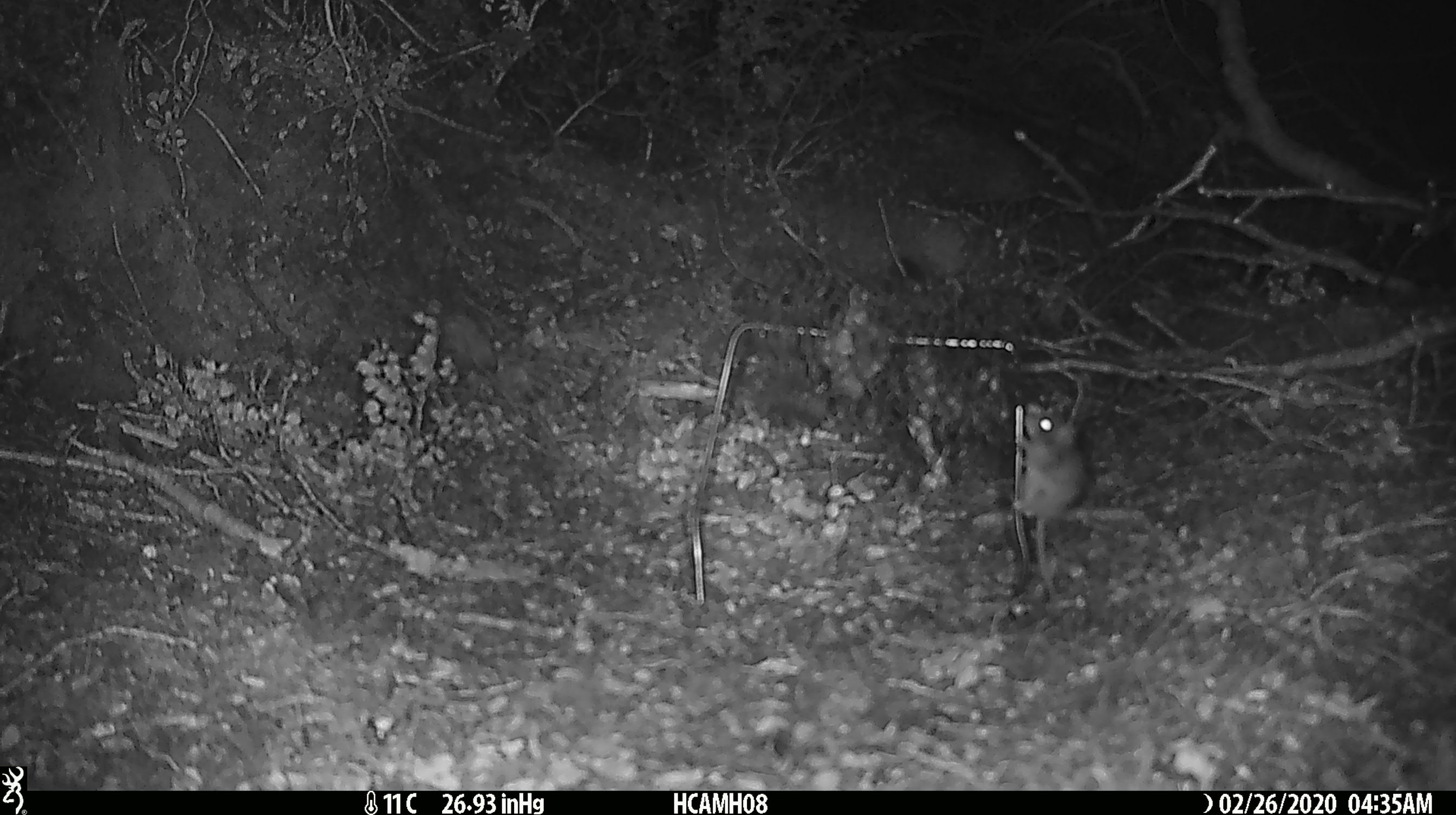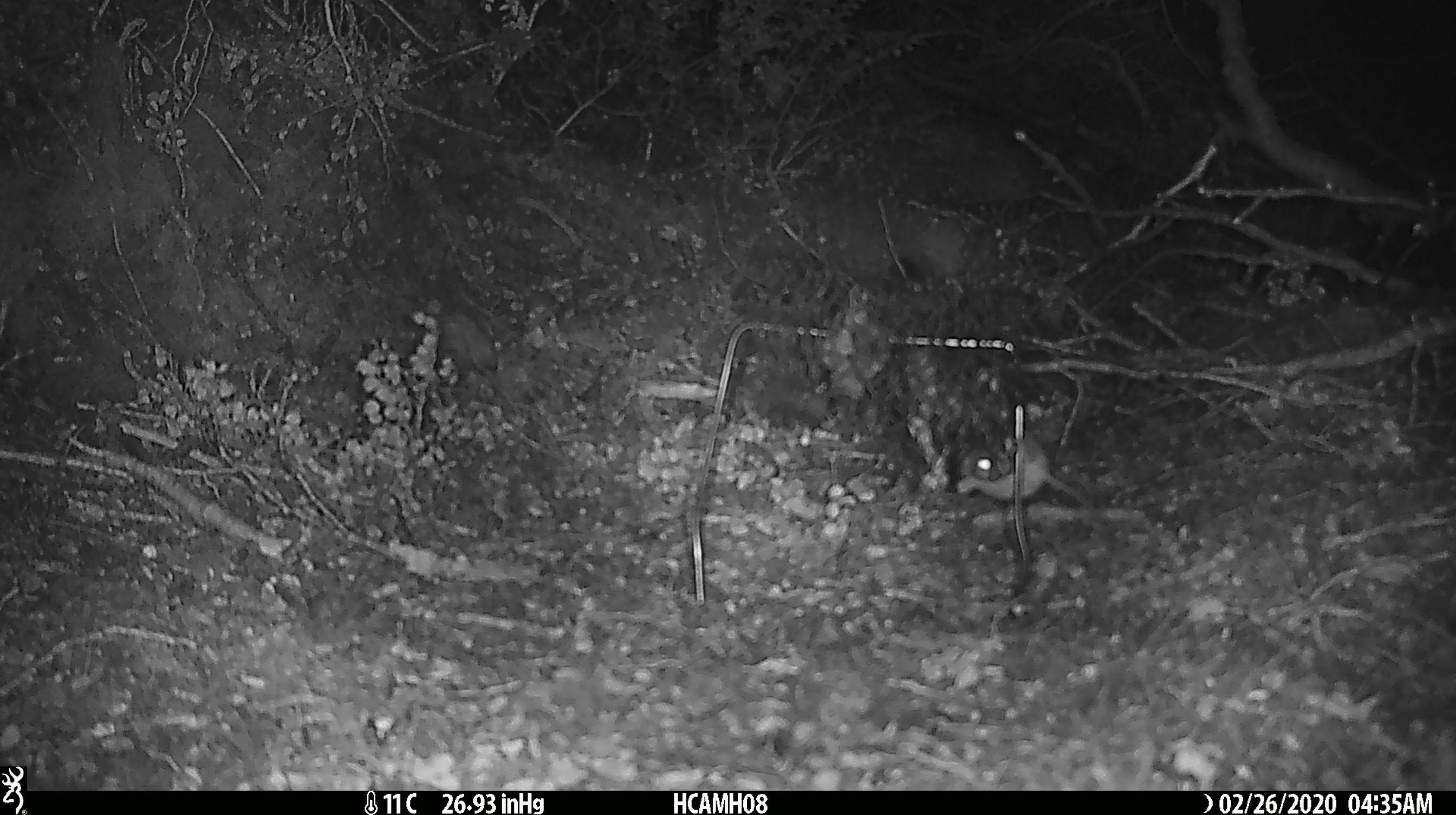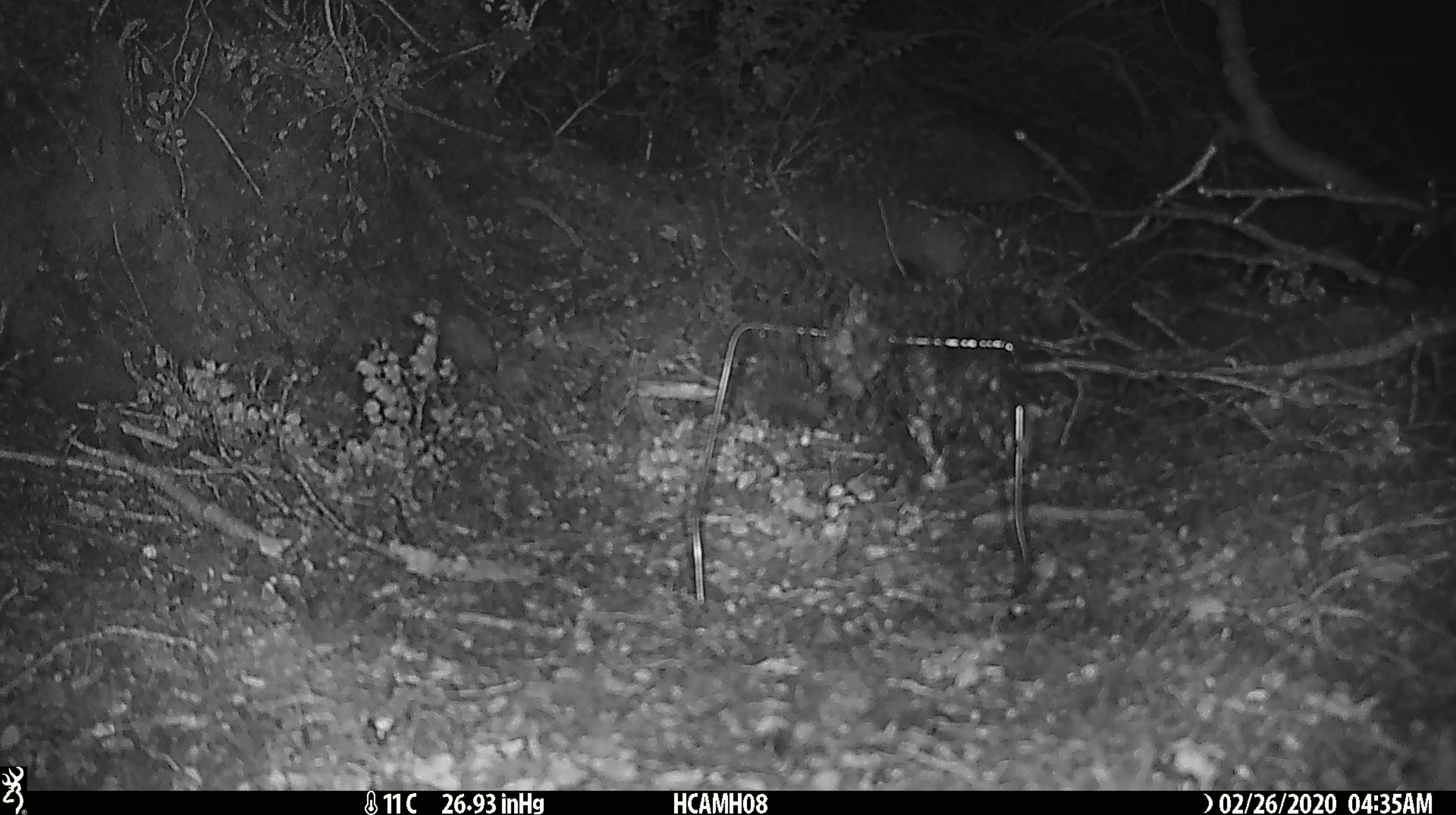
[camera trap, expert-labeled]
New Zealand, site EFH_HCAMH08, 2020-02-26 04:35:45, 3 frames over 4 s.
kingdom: Animalia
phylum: Chordata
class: Mammalia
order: Rodentia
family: Muridae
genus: Mus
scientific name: Mus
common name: mouse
Mouse (Mus).